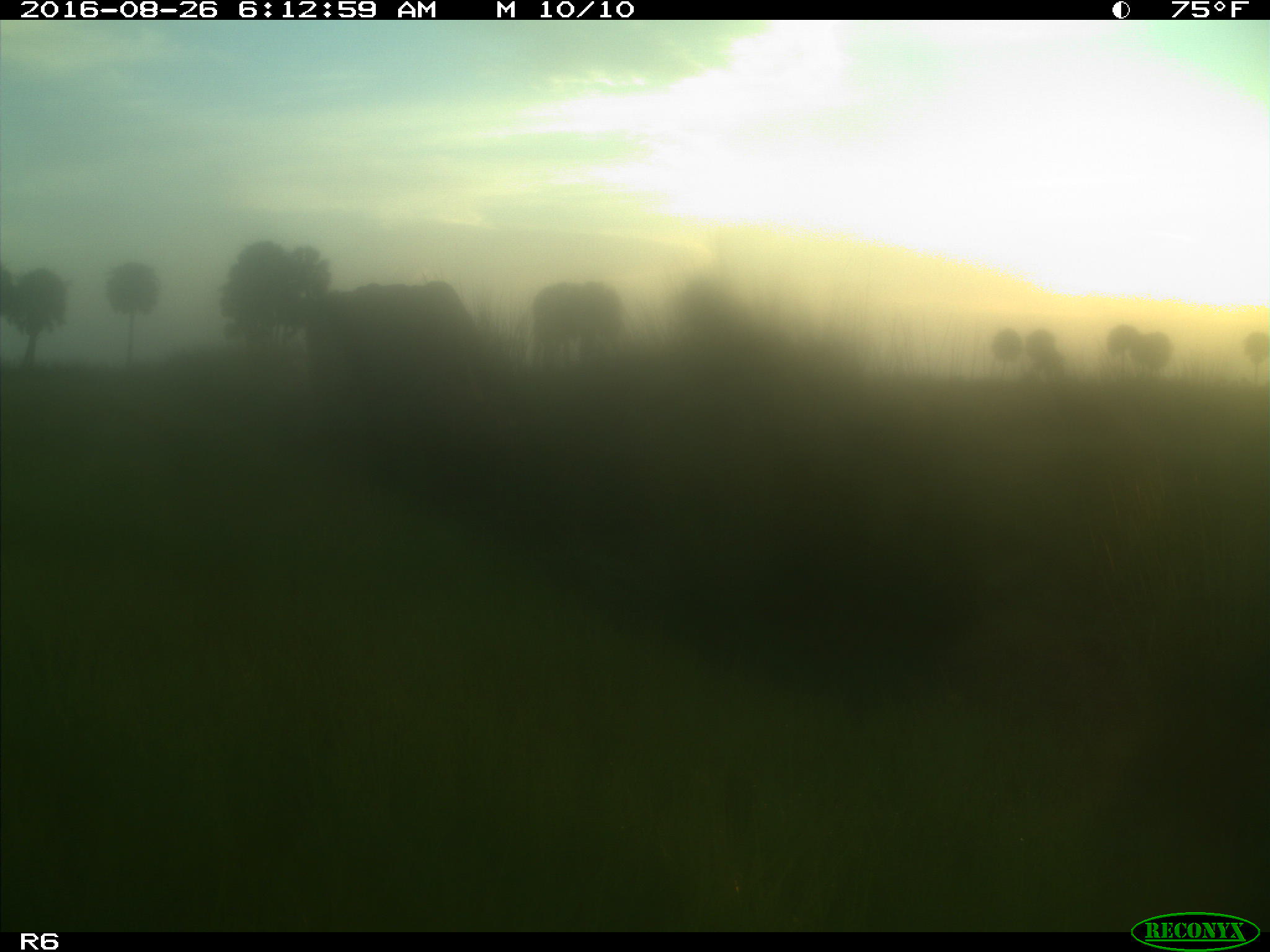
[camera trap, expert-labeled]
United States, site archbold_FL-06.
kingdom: Animalia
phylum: Chordata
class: Mammalia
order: Artiodactyla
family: Bovidae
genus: Bos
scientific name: Bos taurus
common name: domestic cow